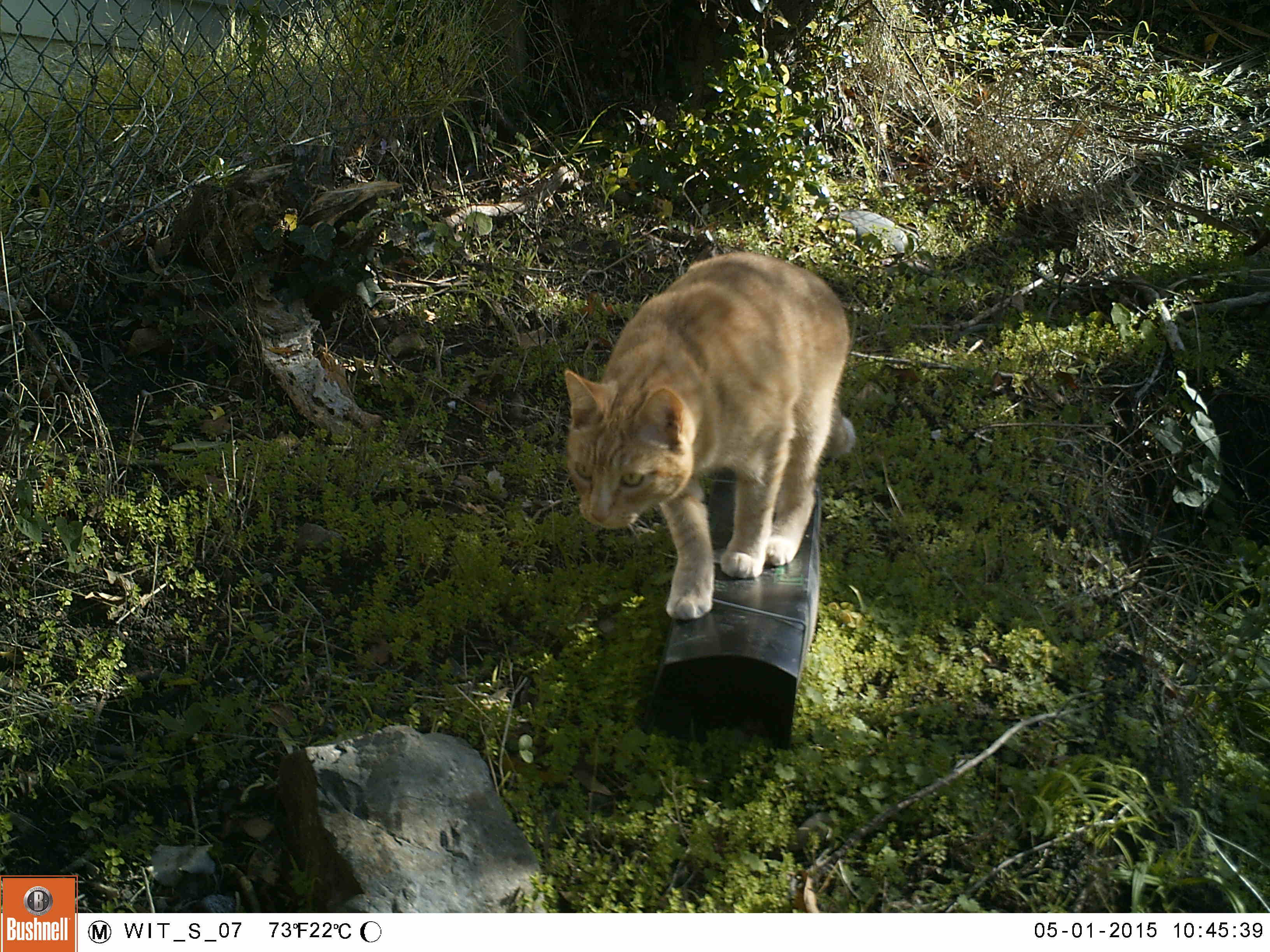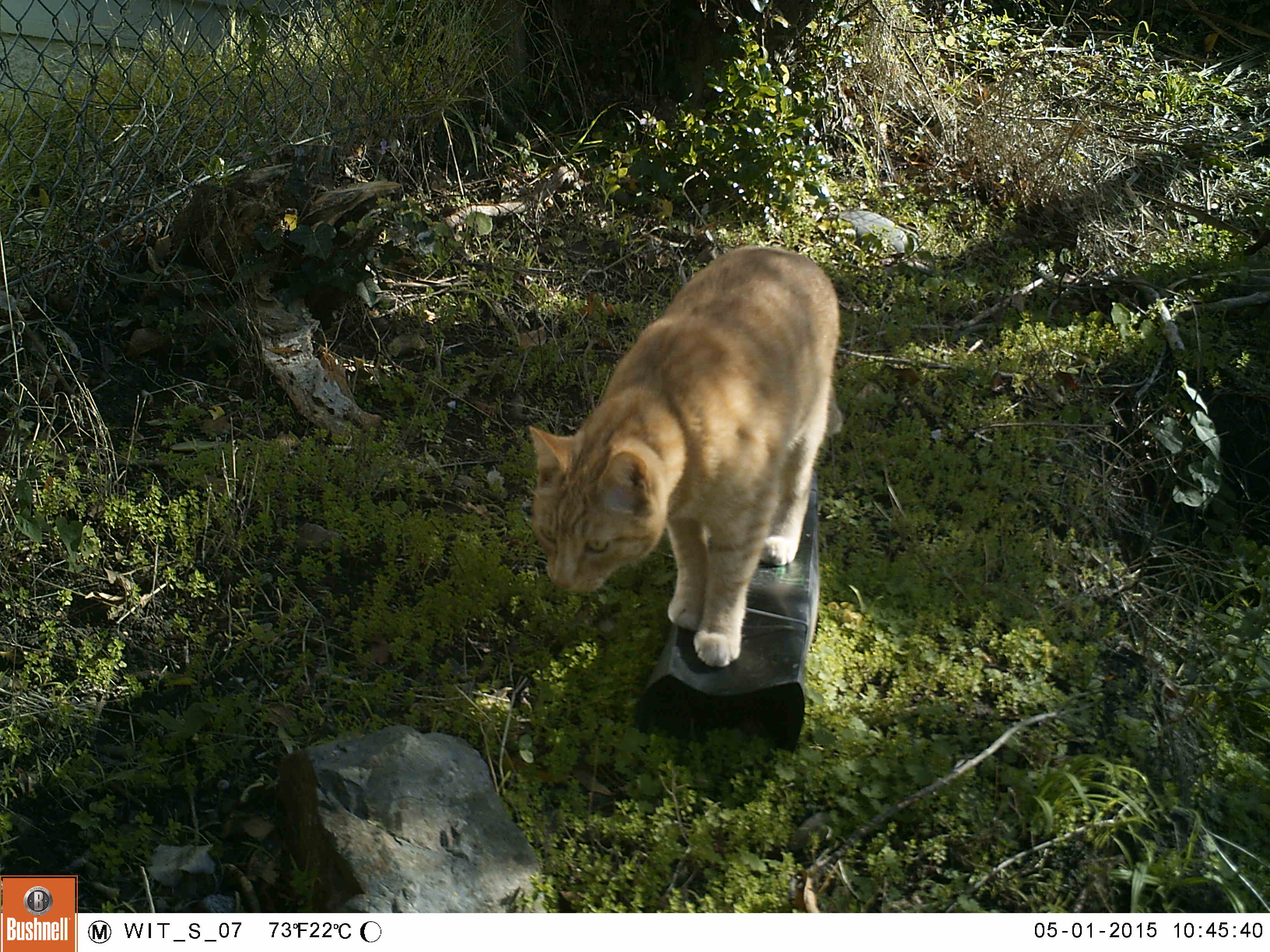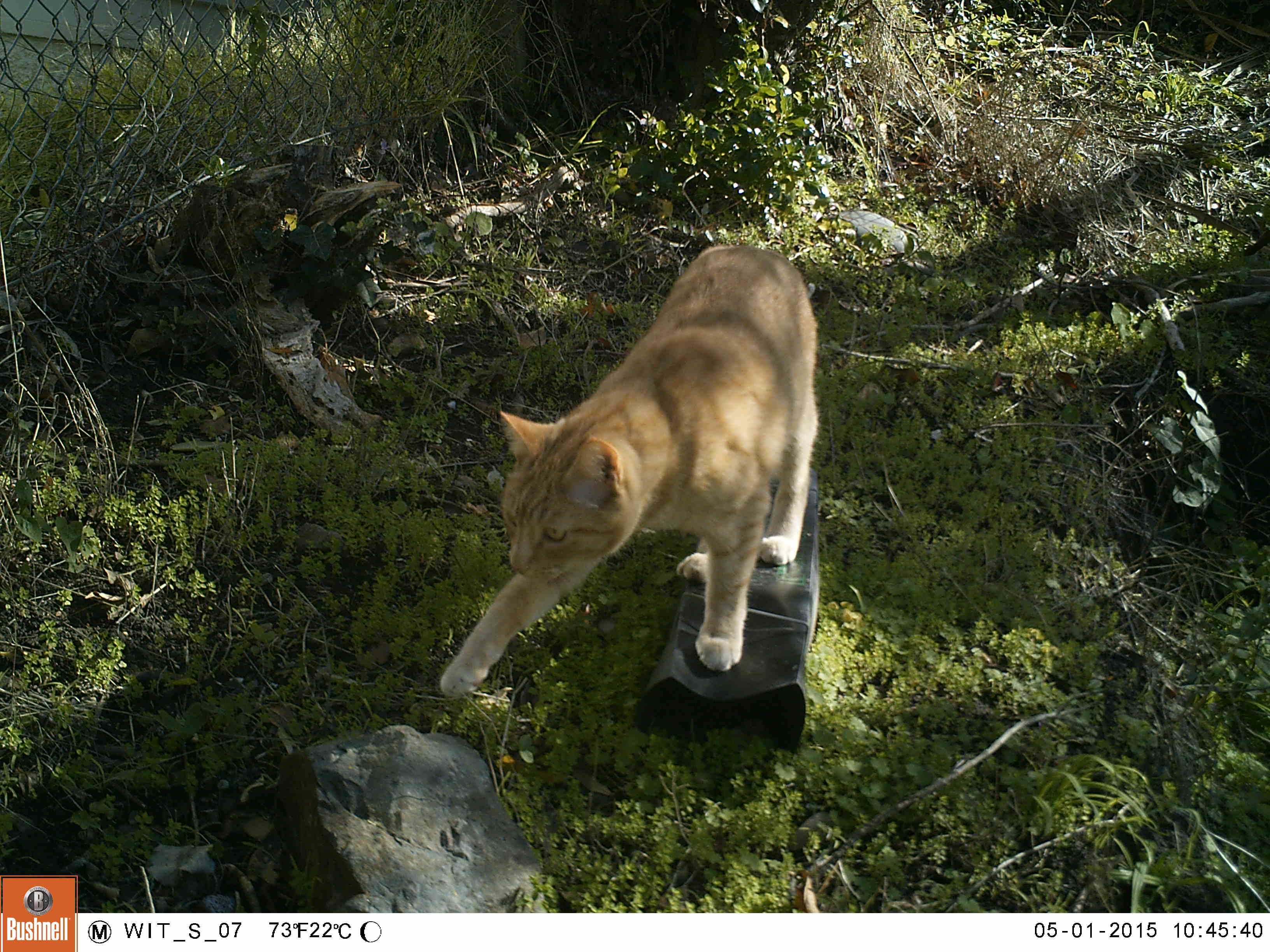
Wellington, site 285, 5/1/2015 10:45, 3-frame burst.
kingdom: Animalia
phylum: Chordata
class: Mammalia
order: Carnivora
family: Felidae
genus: Felis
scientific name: Felis catus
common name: cat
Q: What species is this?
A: Cat (Felis catus).